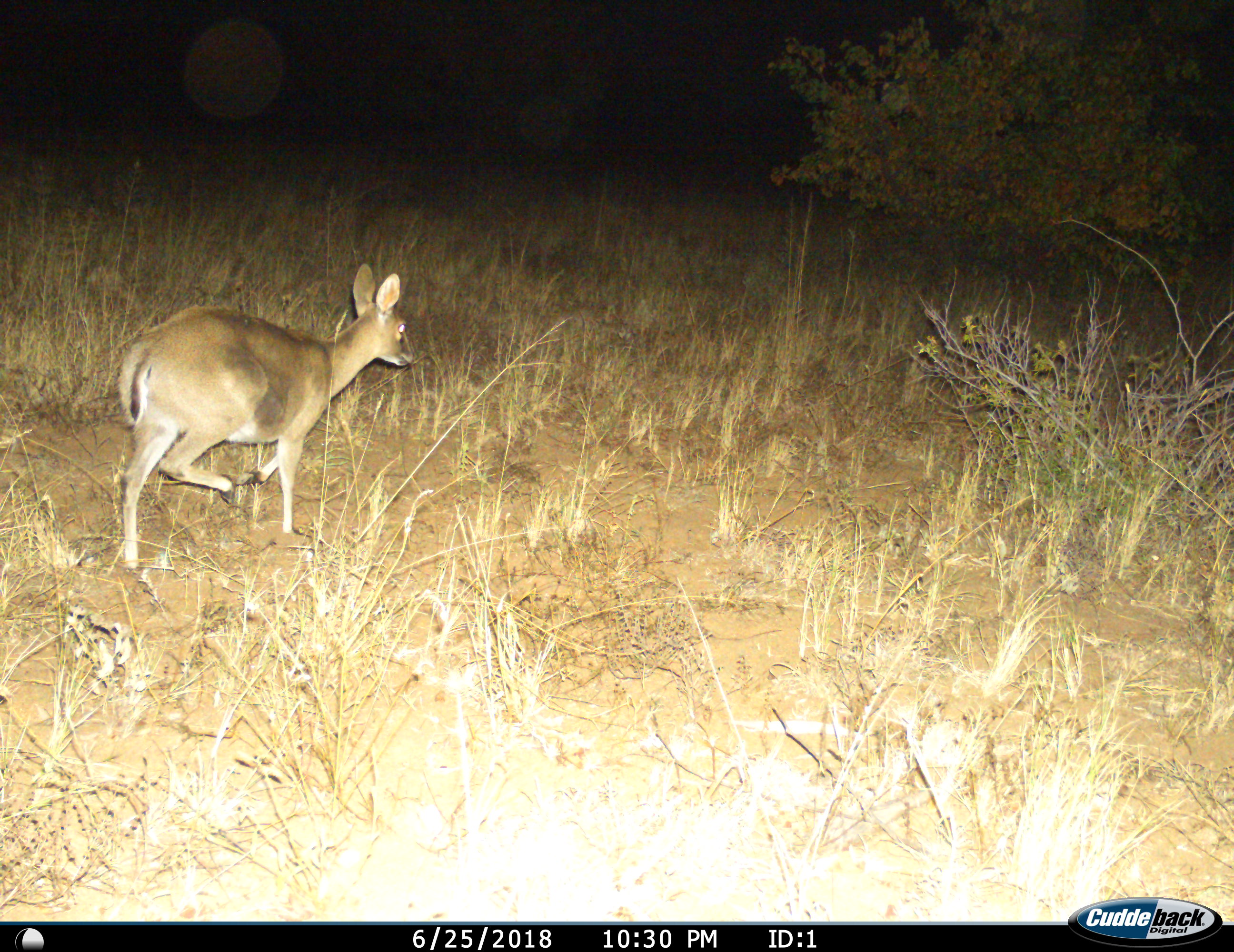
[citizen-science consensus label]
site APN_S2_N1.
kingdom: Animalia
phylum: Chordata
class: Mammalia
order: Artiodactyla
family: Bovidae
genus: Sylvicapra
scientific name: Sylvicapra grimmia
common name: common duiker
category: duikercommongrey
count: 1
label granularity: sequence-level